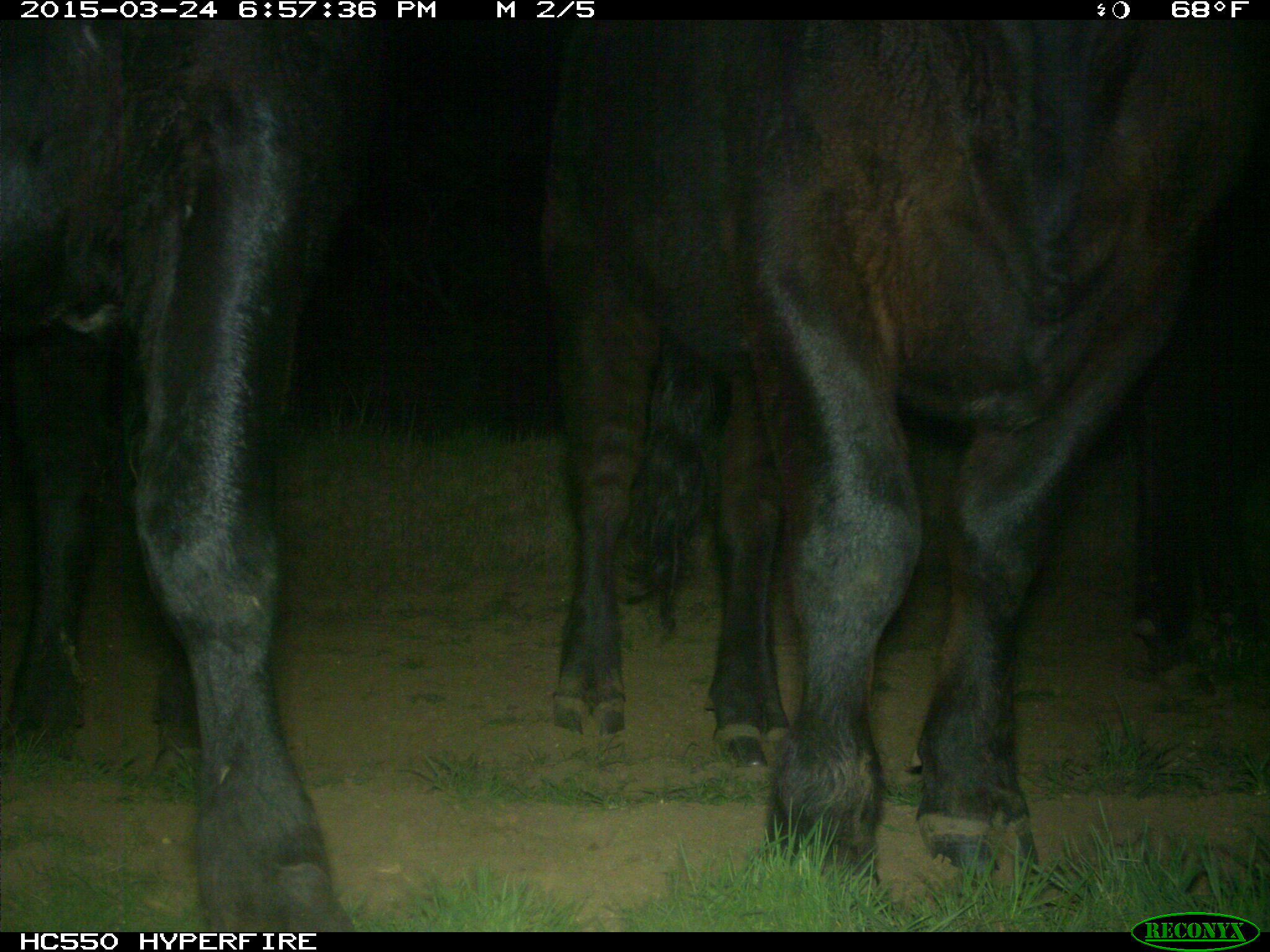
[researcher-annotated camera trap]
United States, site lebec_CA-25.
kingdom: Animalia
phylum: Chordata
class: Mammalia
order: Artiodactyla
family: Bovidae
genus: Bos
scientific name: Bos taurus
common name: domestic cow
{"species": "Bos taurus (domestic cow)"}